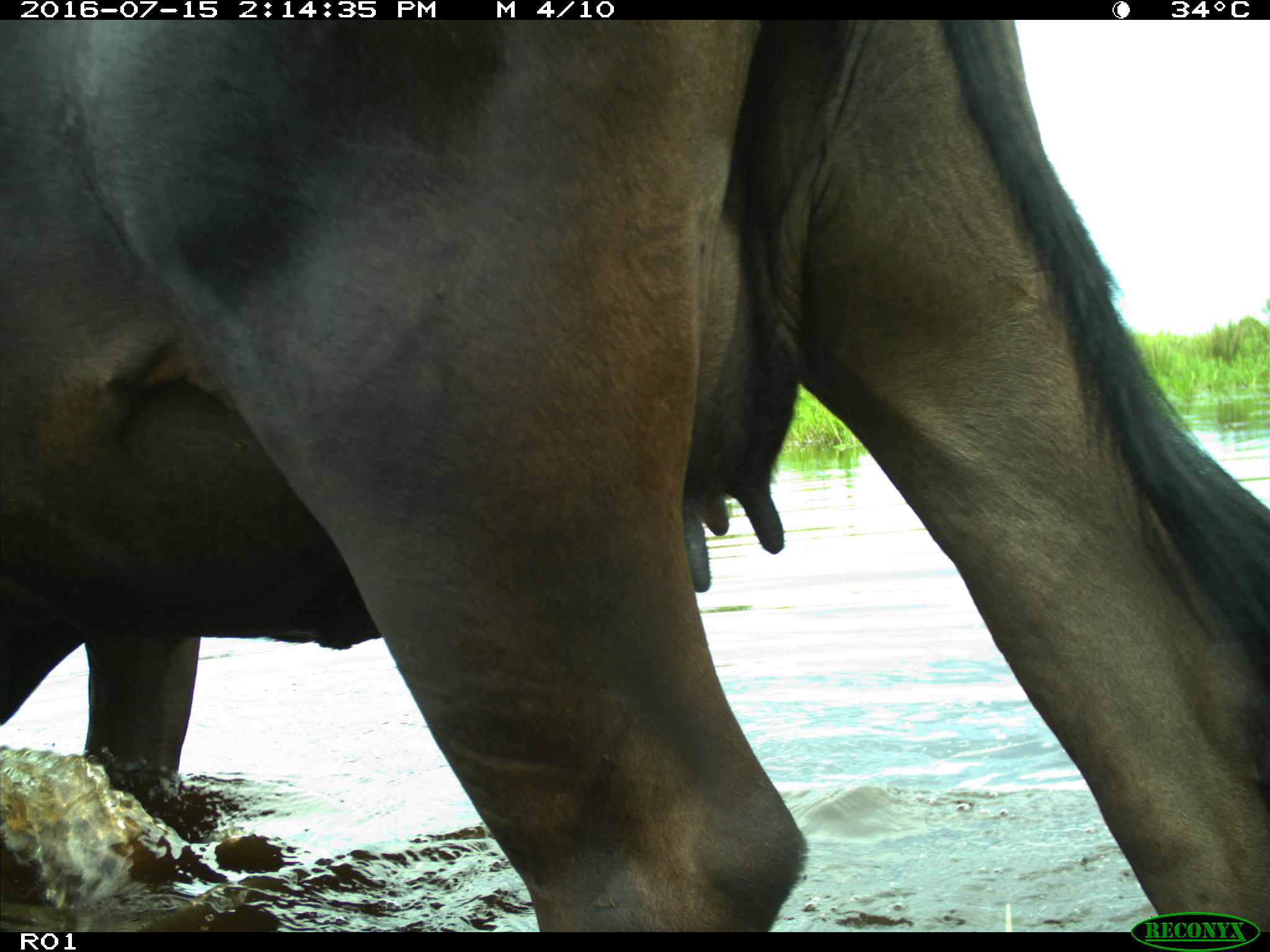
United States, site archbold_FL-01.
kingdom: Animalia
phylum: Chordata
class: Mammalia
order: Artiodactyla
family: Bovidae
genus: Bos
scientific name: Bos taurus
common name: domestic cow